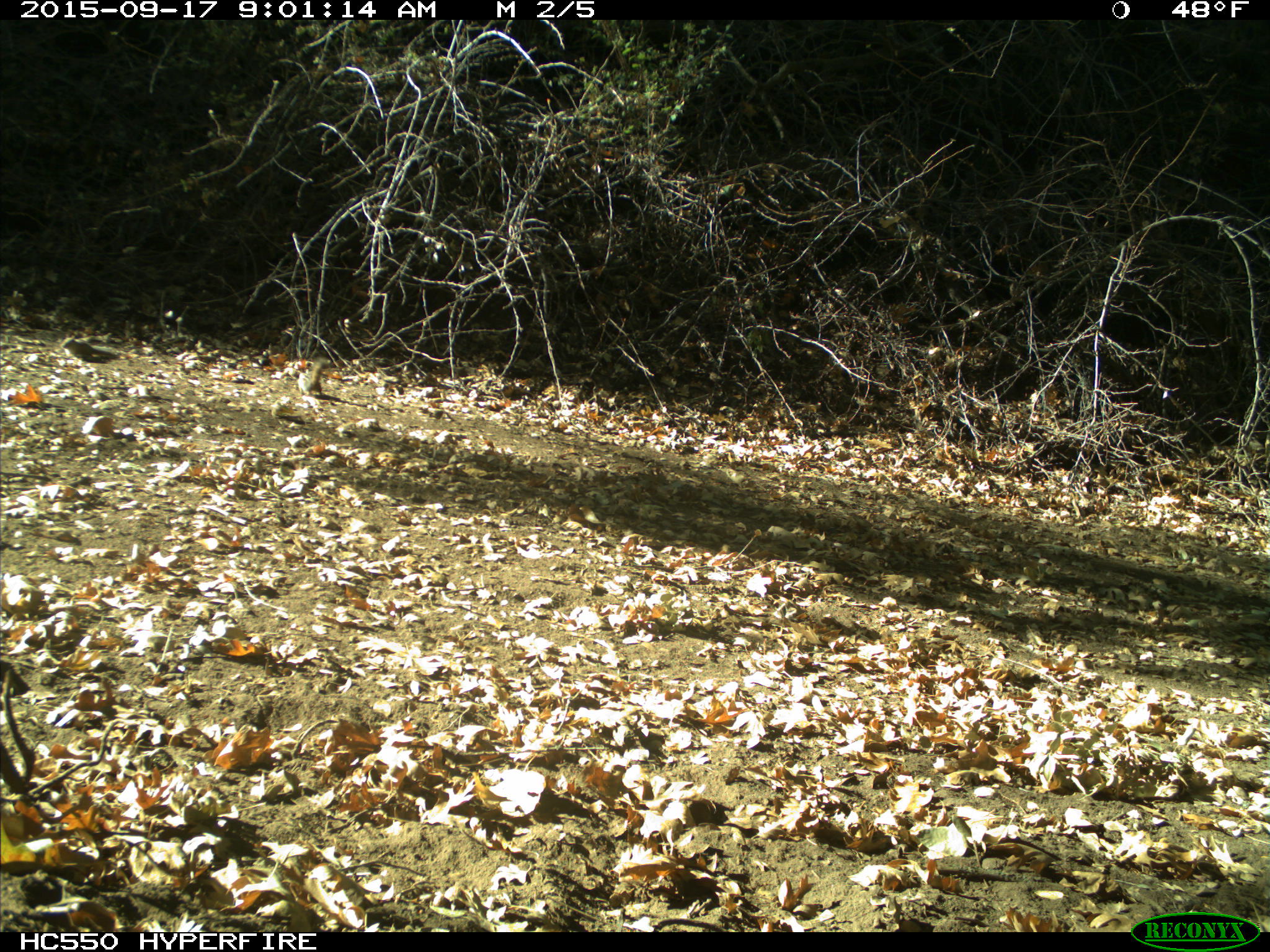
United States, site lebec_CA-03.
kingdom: Animalia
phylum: Chordata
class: Mammalia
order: Rodentia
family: Sciuridae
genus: Tamias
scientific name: Tamias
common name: chipmunk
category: unidentified chipmunk